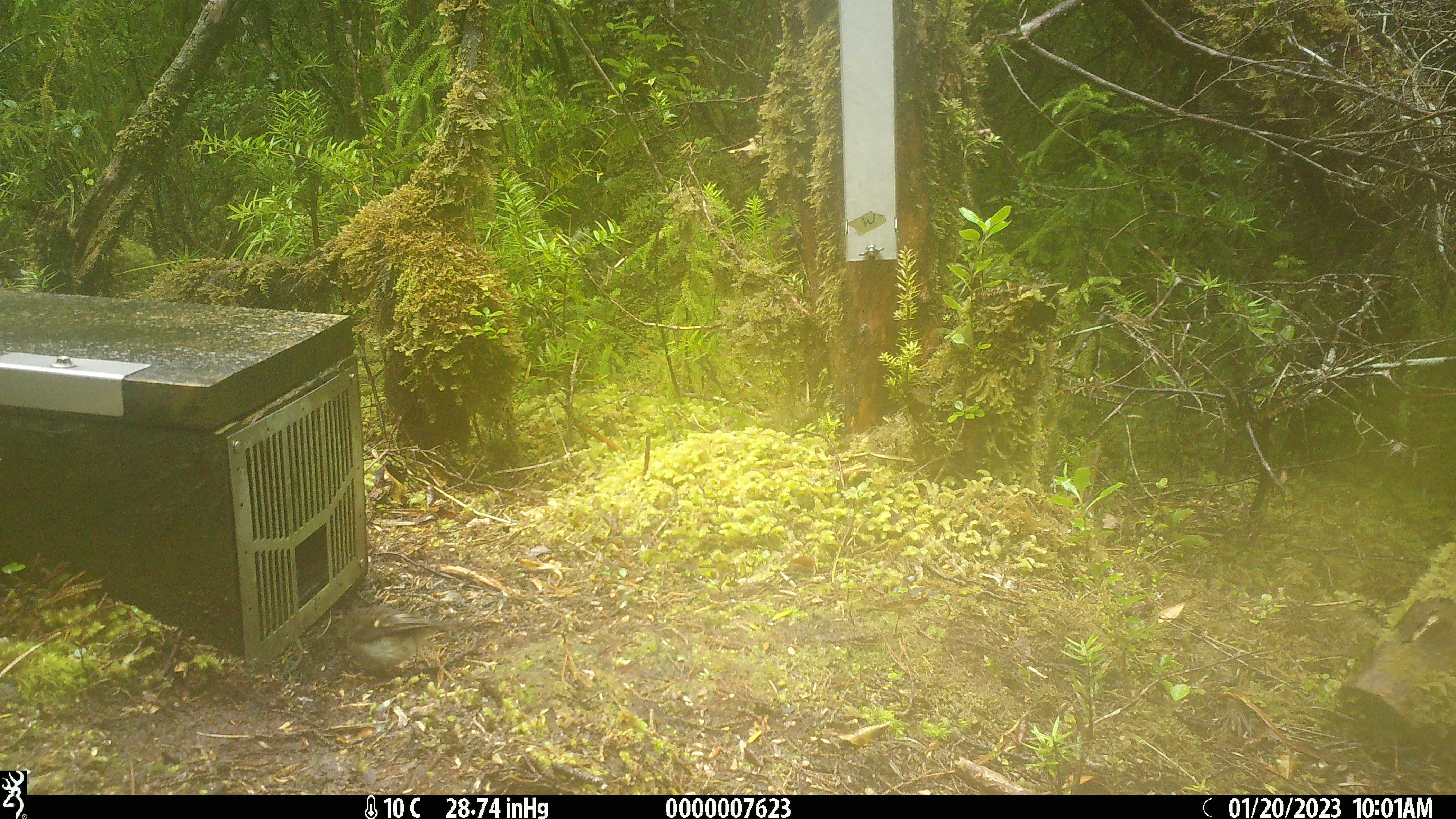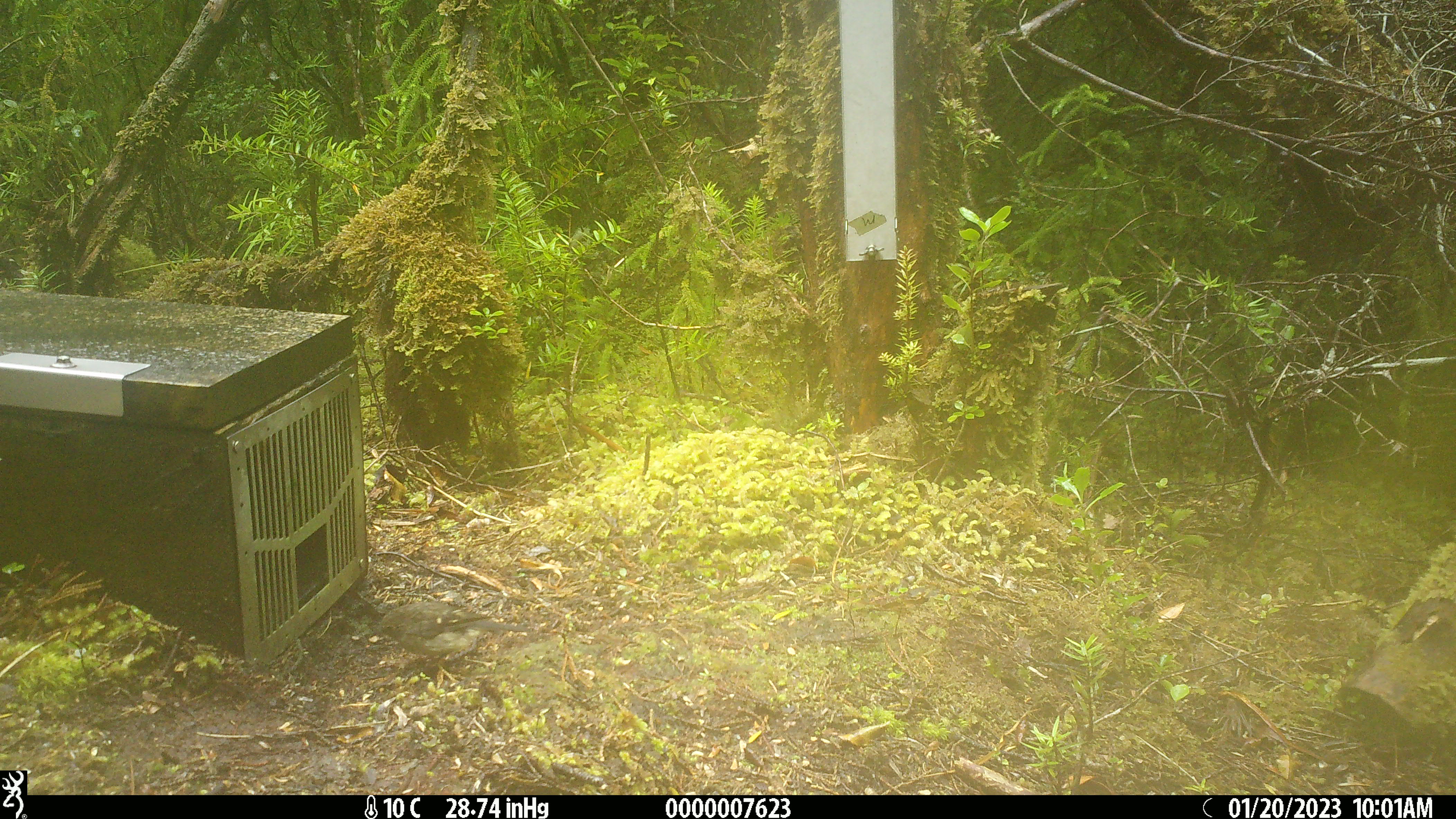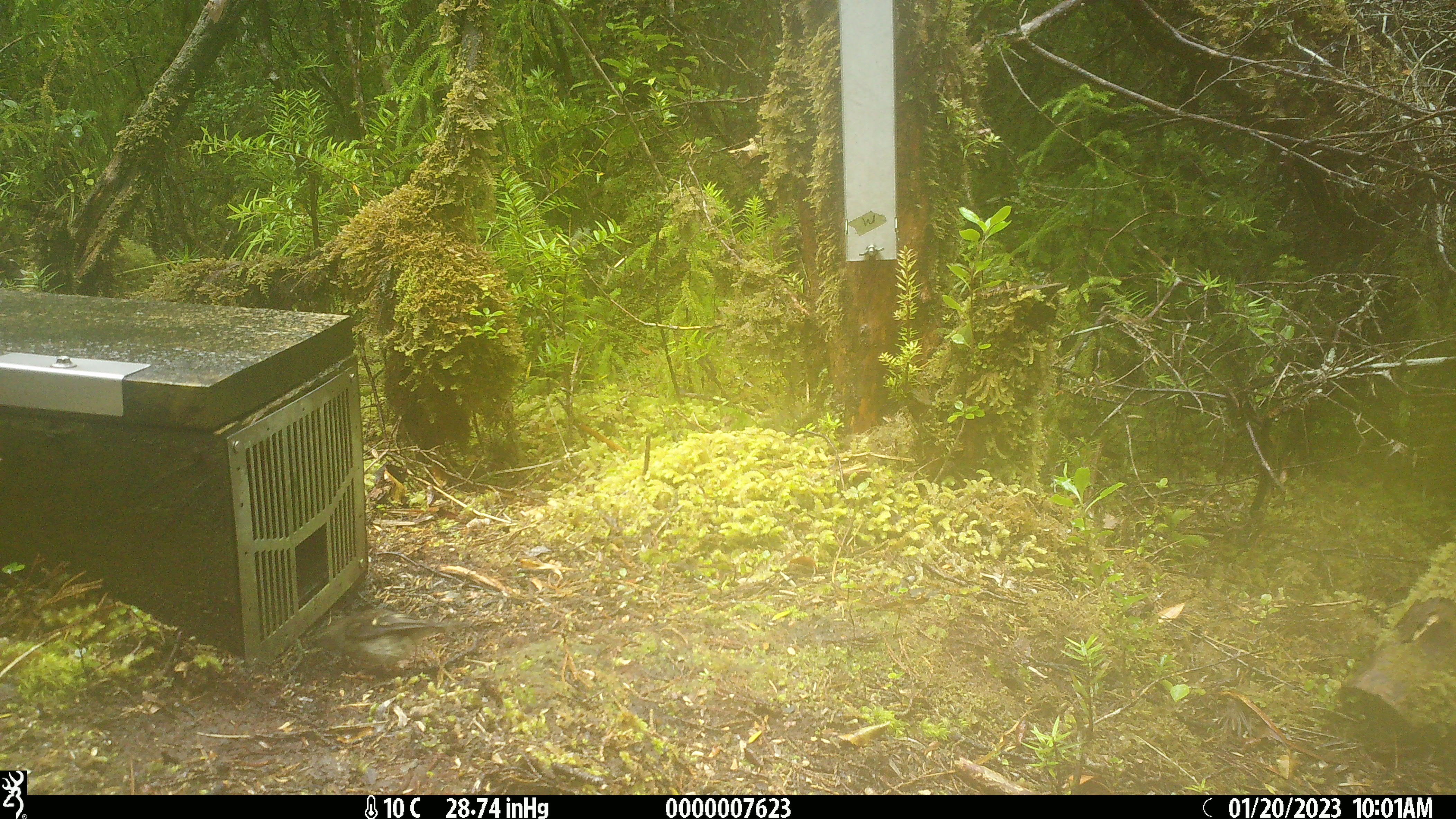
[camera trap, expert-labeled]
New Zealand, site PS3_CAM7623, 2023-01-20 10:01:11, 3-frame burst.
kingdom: Animalia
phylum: Chordata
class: Aves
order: Passeriformes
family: Petroicidae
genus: Petroica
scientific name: Petroica macrocephala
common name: tomtit